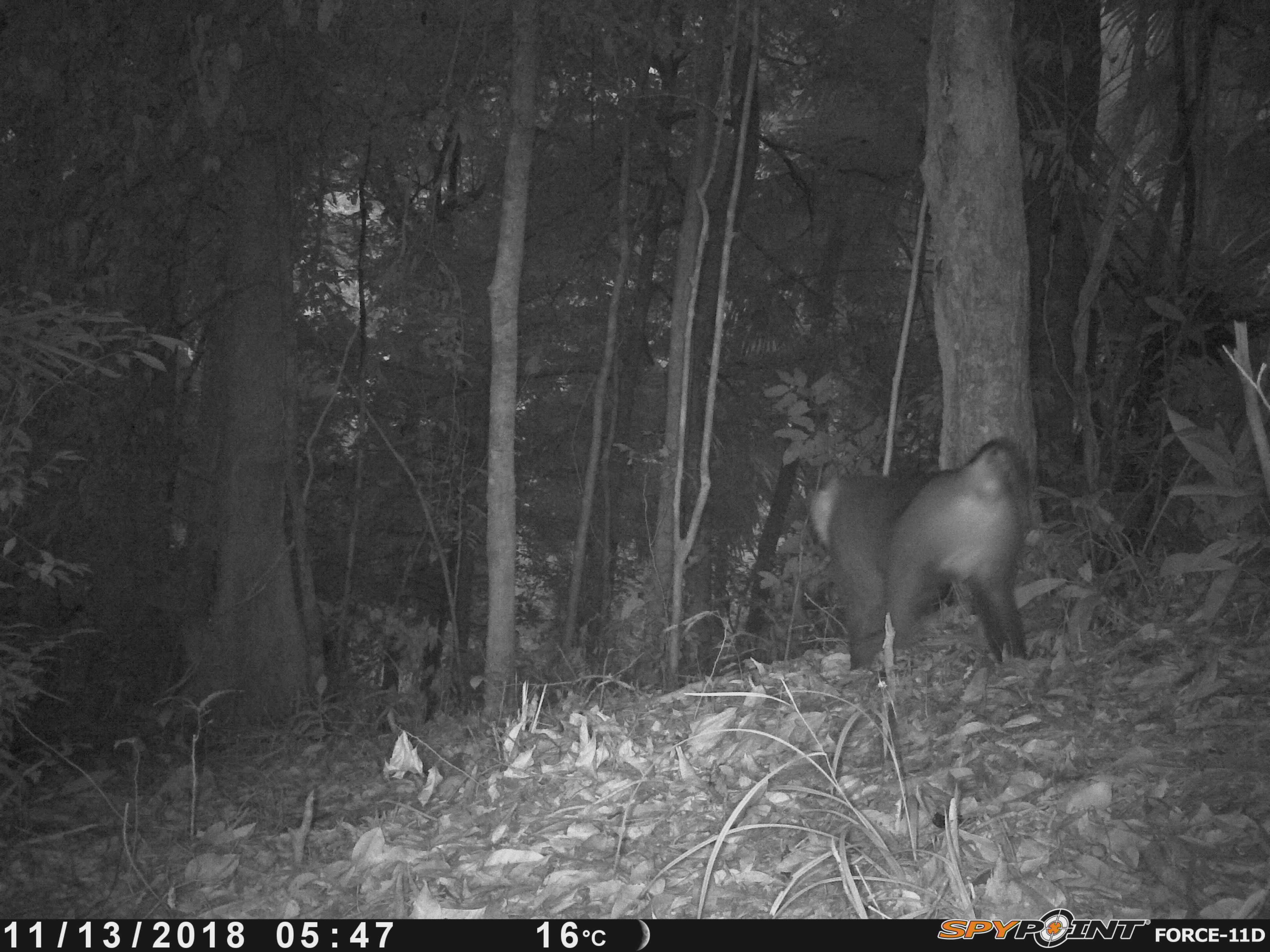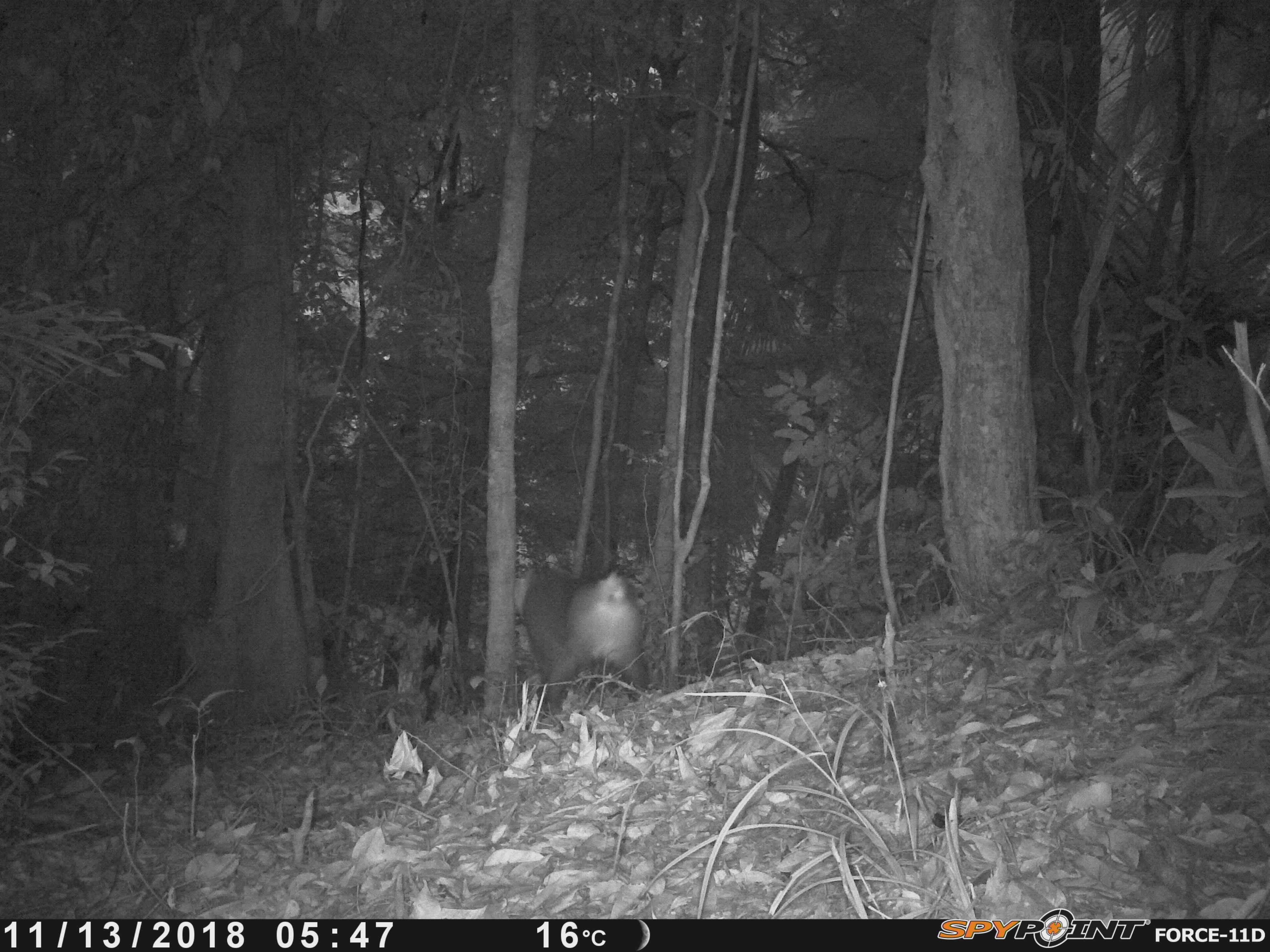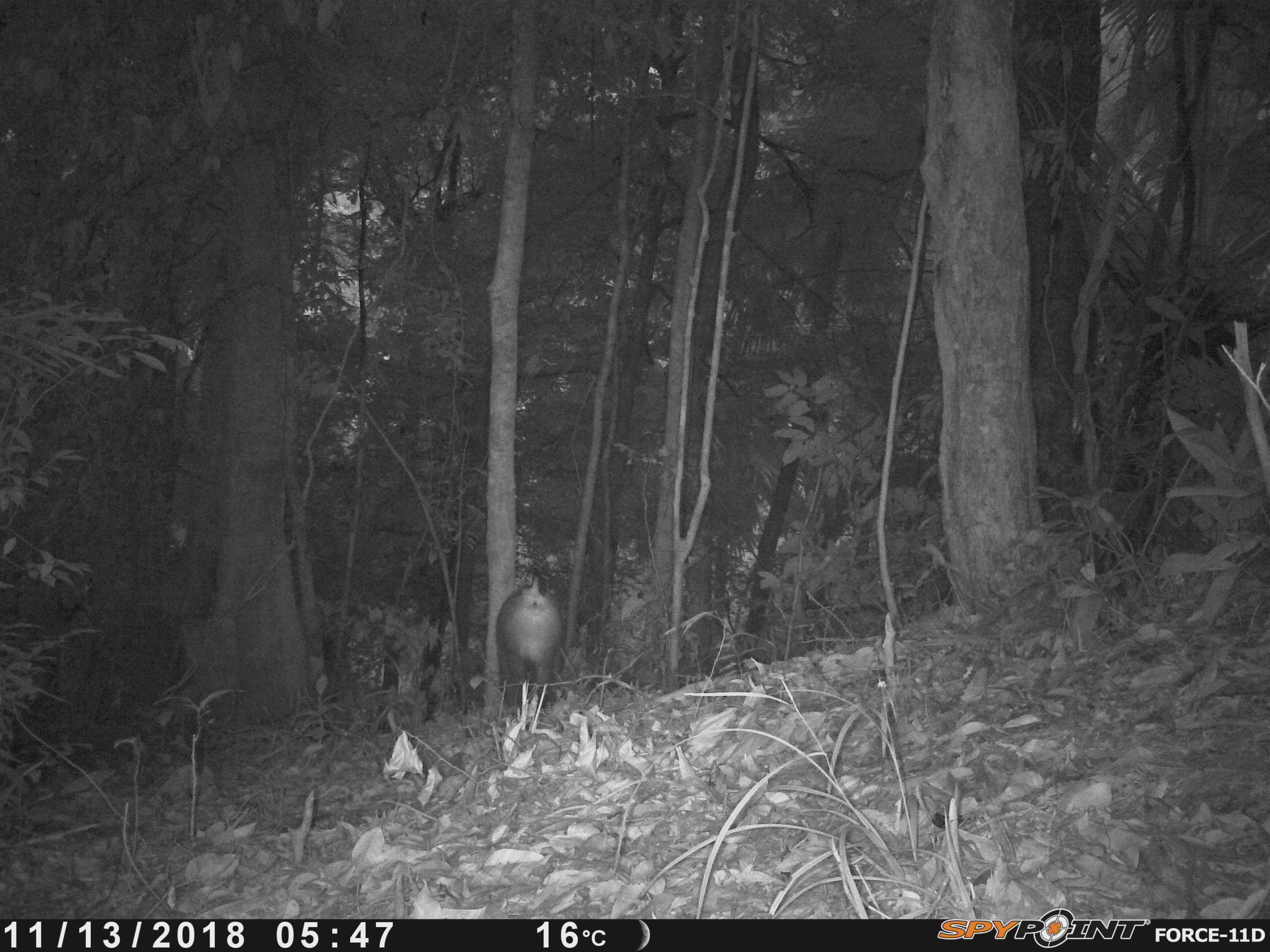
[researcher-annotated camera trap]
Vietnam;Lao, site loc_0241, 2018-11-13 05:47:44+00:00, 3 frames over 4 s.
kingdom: Animalia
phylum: Chordata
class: Mammalia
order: Primates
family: Cercopithecidae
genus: Macaca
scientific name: Macaca nemestrina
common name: pig-tailed macaque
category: pig tailed macaque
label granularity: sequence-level